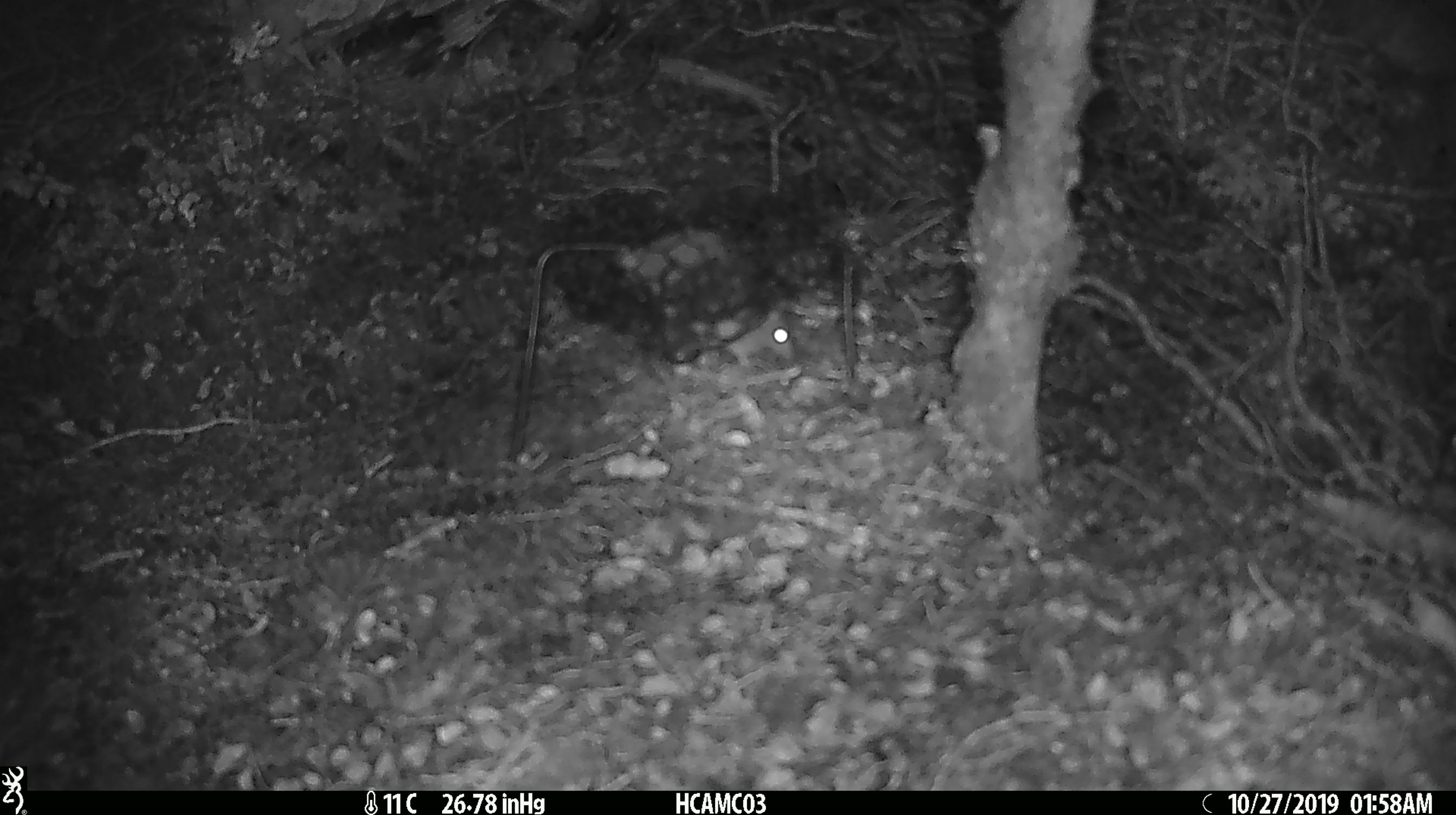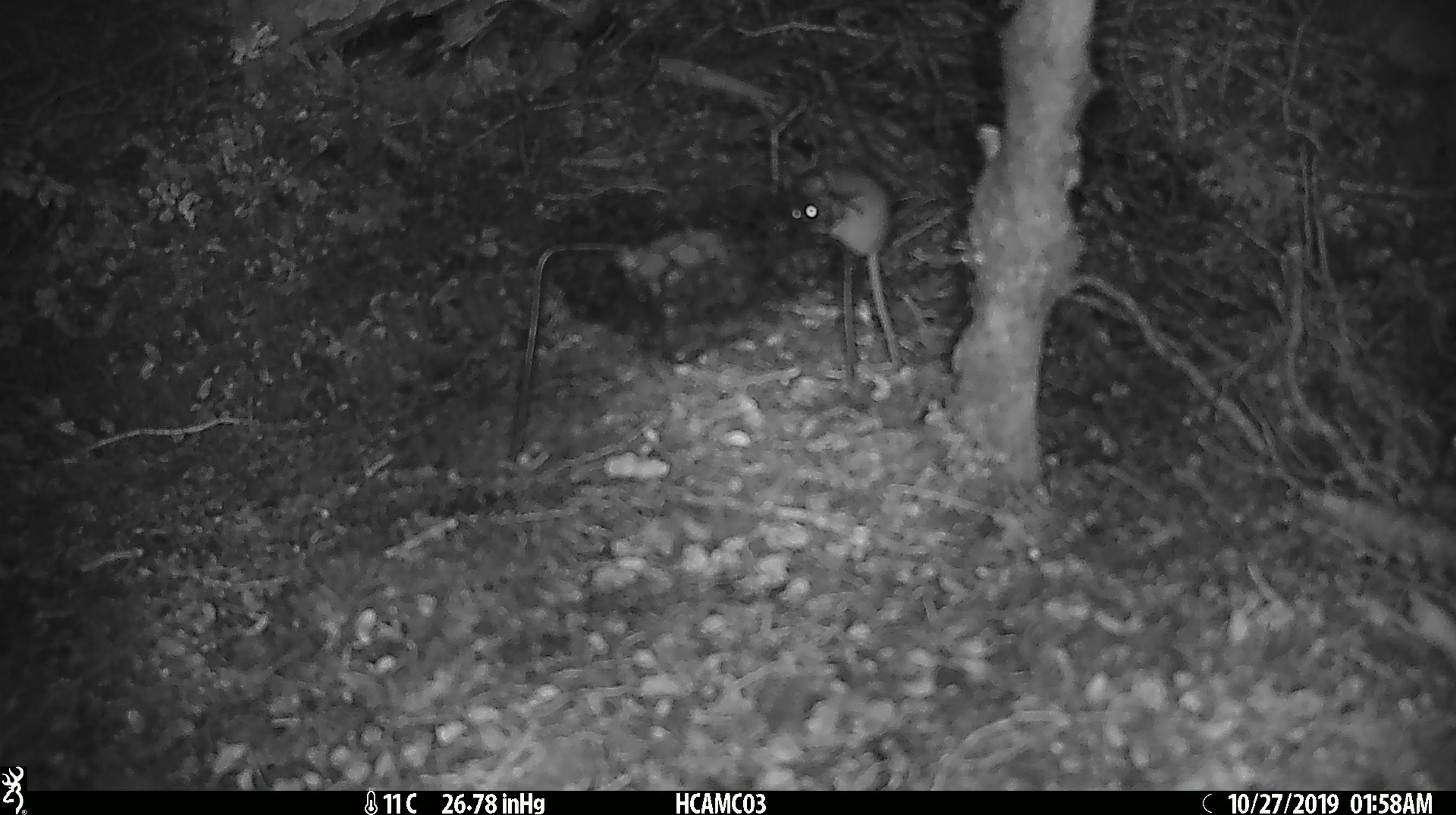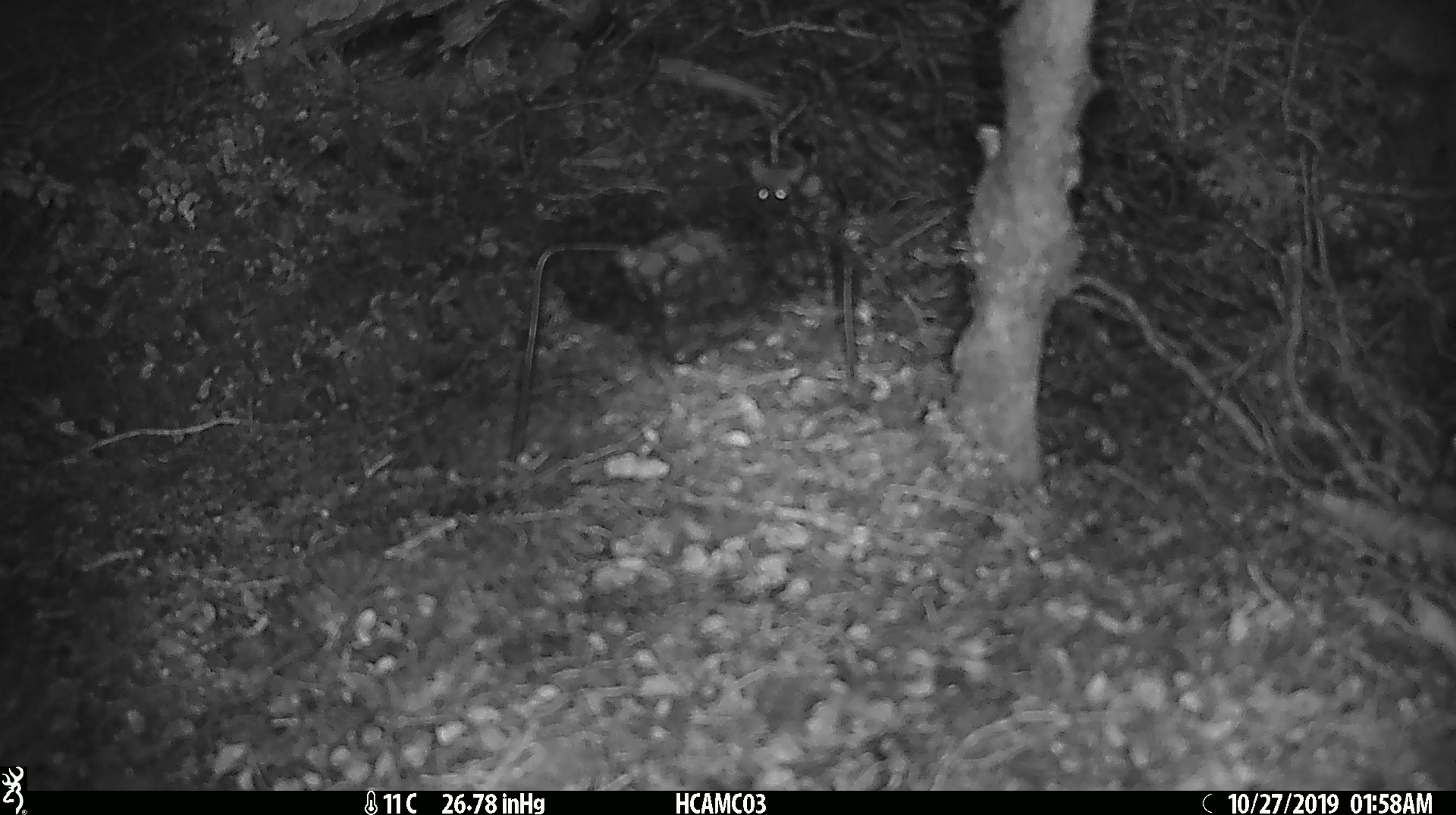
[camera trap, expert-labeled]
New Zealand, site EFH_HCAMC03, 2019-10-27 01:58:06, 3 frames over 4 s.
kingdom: Animalia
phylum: Chordata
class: Mammalia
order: Rodentia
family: Muridae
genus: Mus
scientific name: Mus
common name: mouse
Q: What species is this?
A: Mouse (Mus).